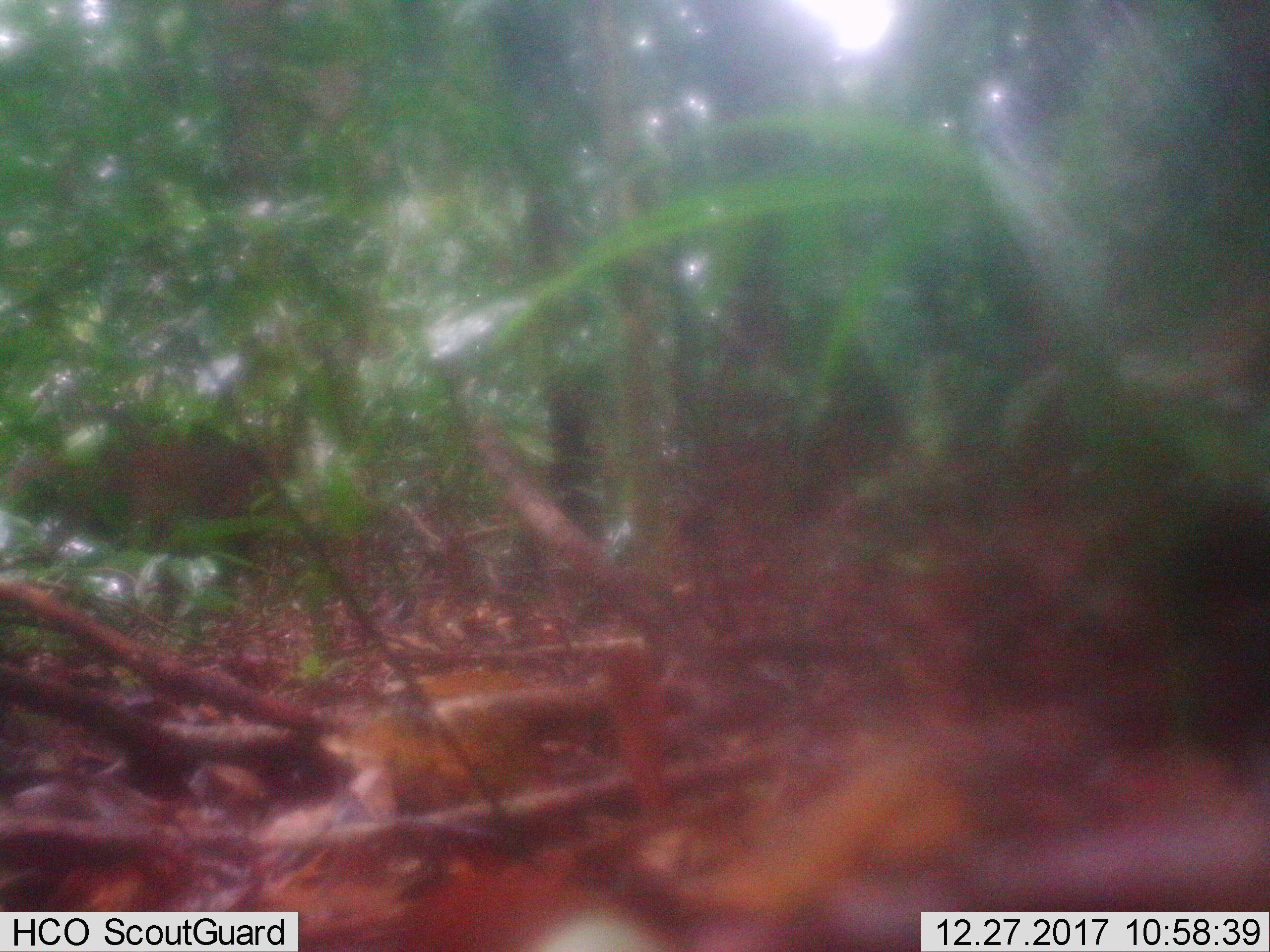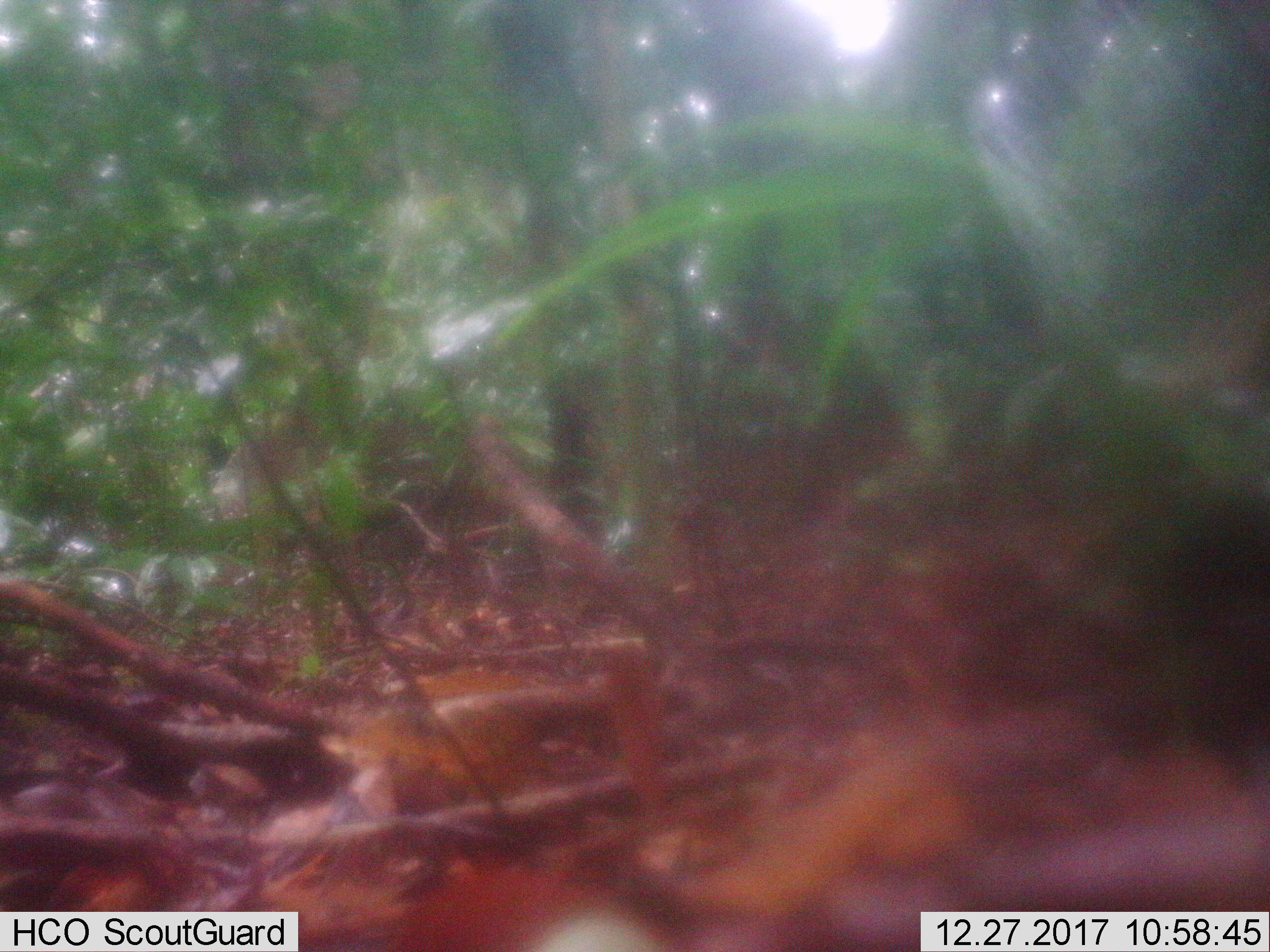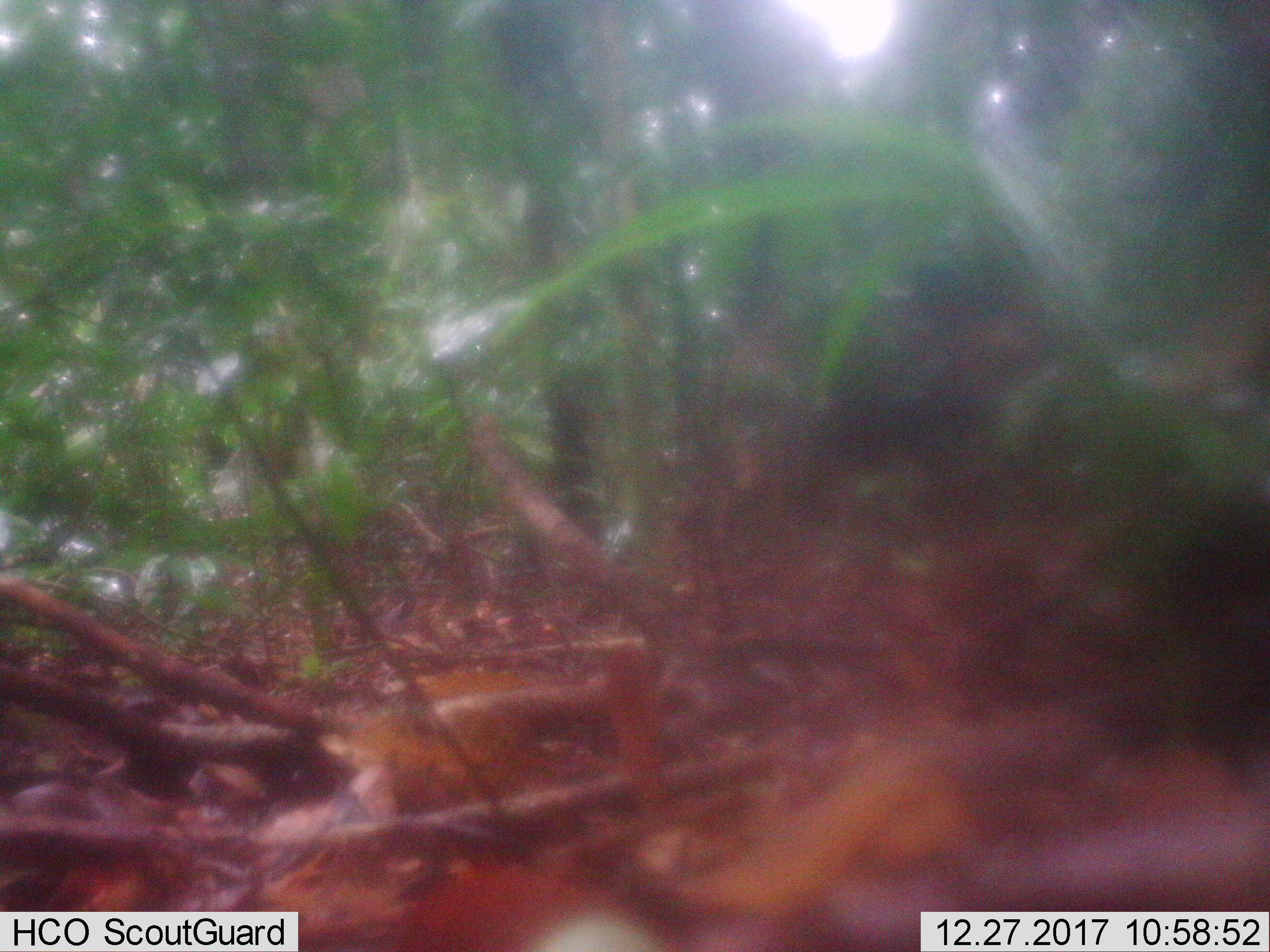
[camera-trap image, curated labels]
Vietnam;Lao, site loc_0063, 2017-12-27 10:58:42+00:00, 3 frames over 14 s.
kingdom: Animalia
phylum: Chordata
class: Mammalia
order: Artiodactyla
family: Suidae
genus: Sus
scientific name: Sus scrofa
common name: eurasian wild pig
Eurasian wild pig (Sus scrofa). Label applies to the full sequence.